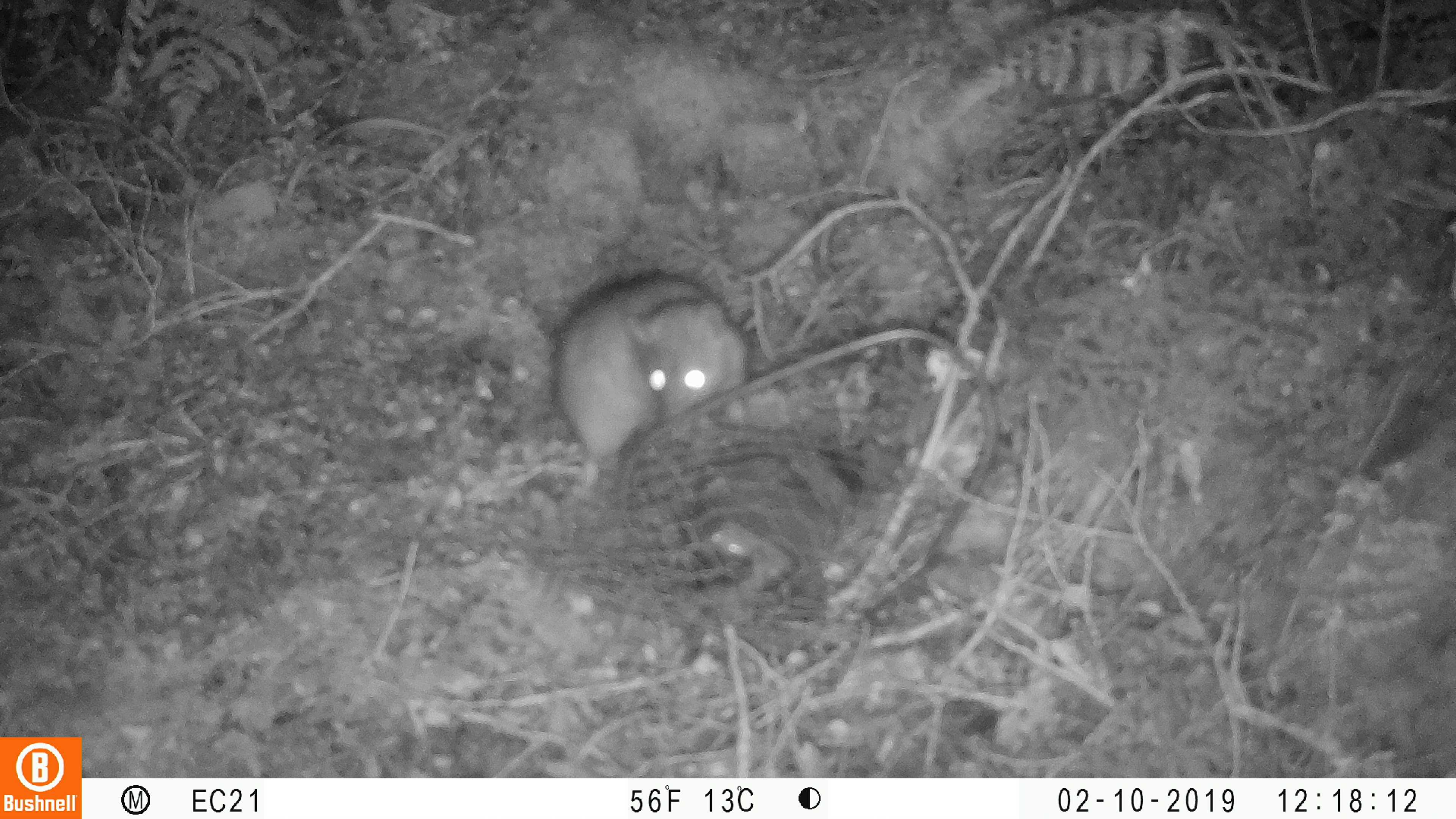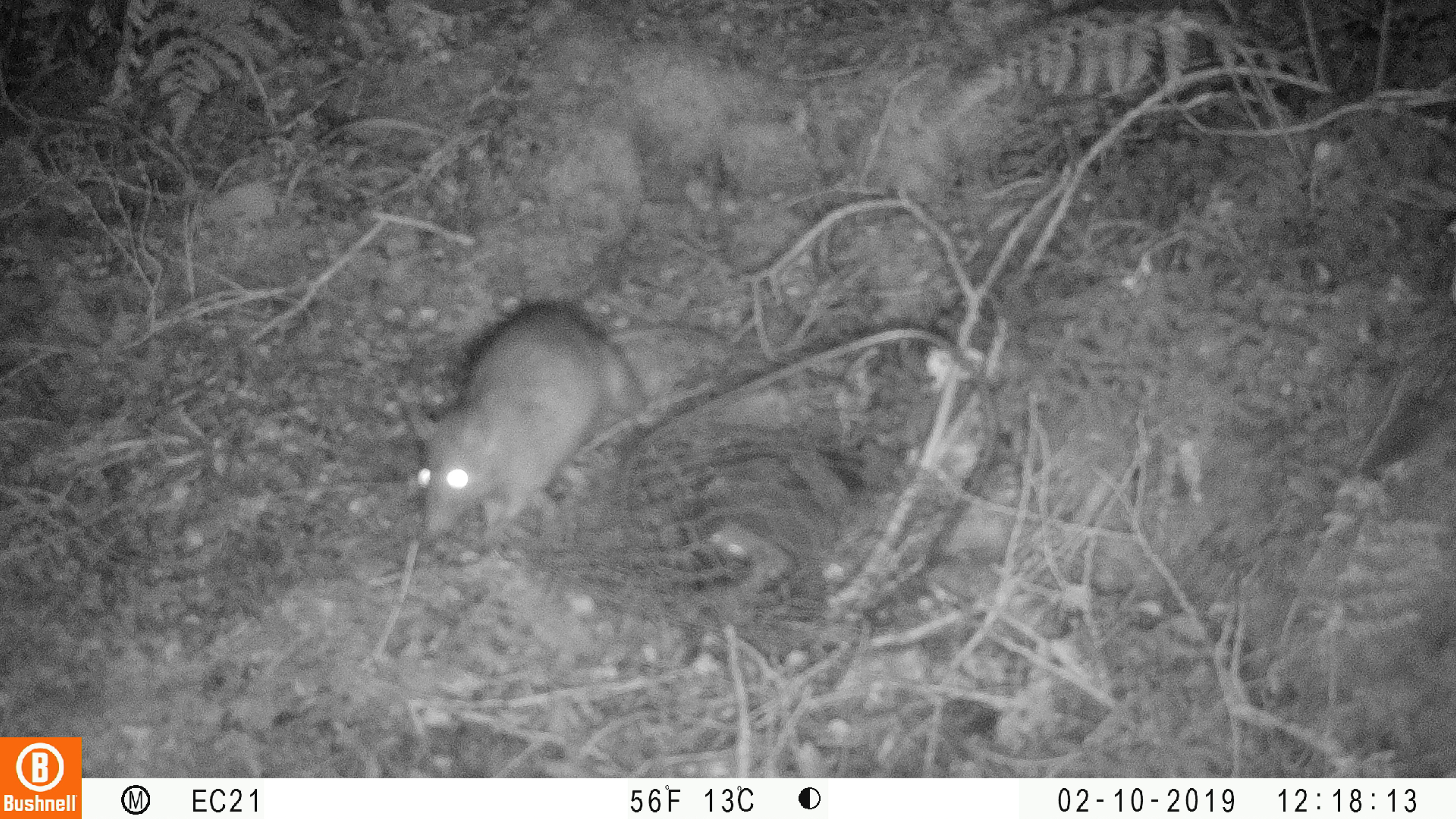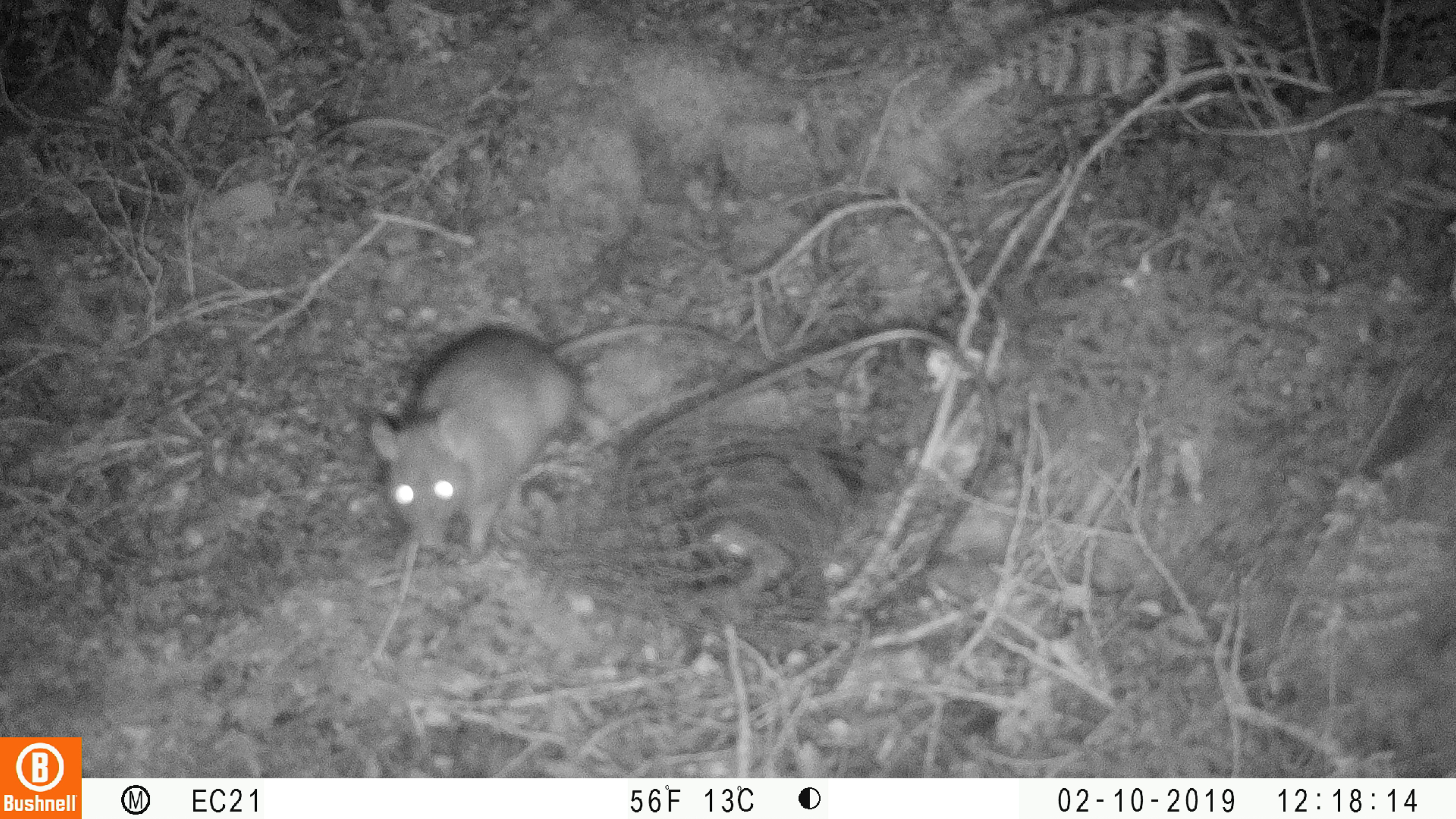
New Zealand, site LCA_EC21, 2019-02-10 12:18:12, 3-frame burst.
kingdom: Animalia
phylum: Chordata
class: Mammalia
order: Rodentia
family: Muridae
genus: Rattus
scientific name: Rattus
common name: rat